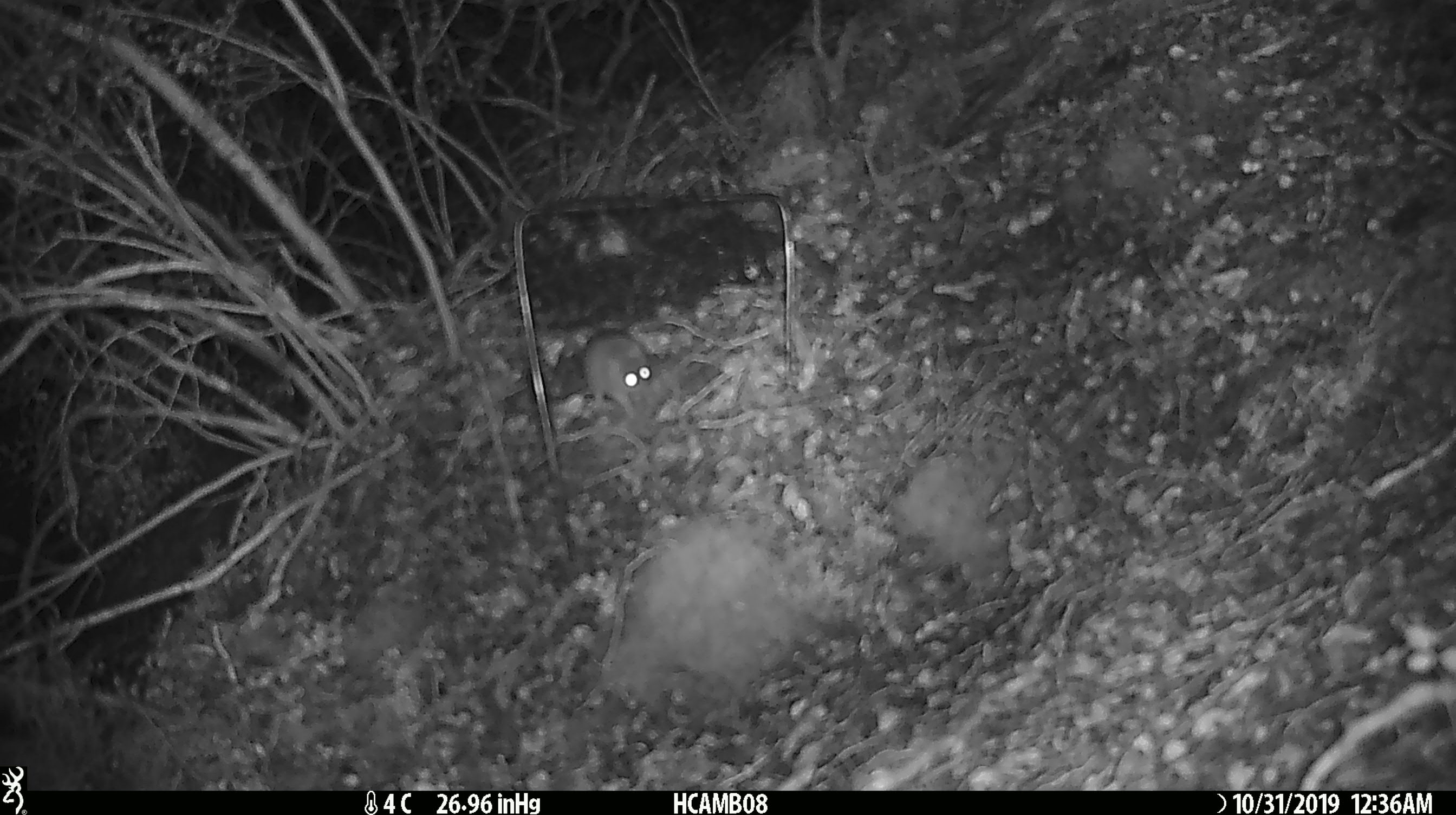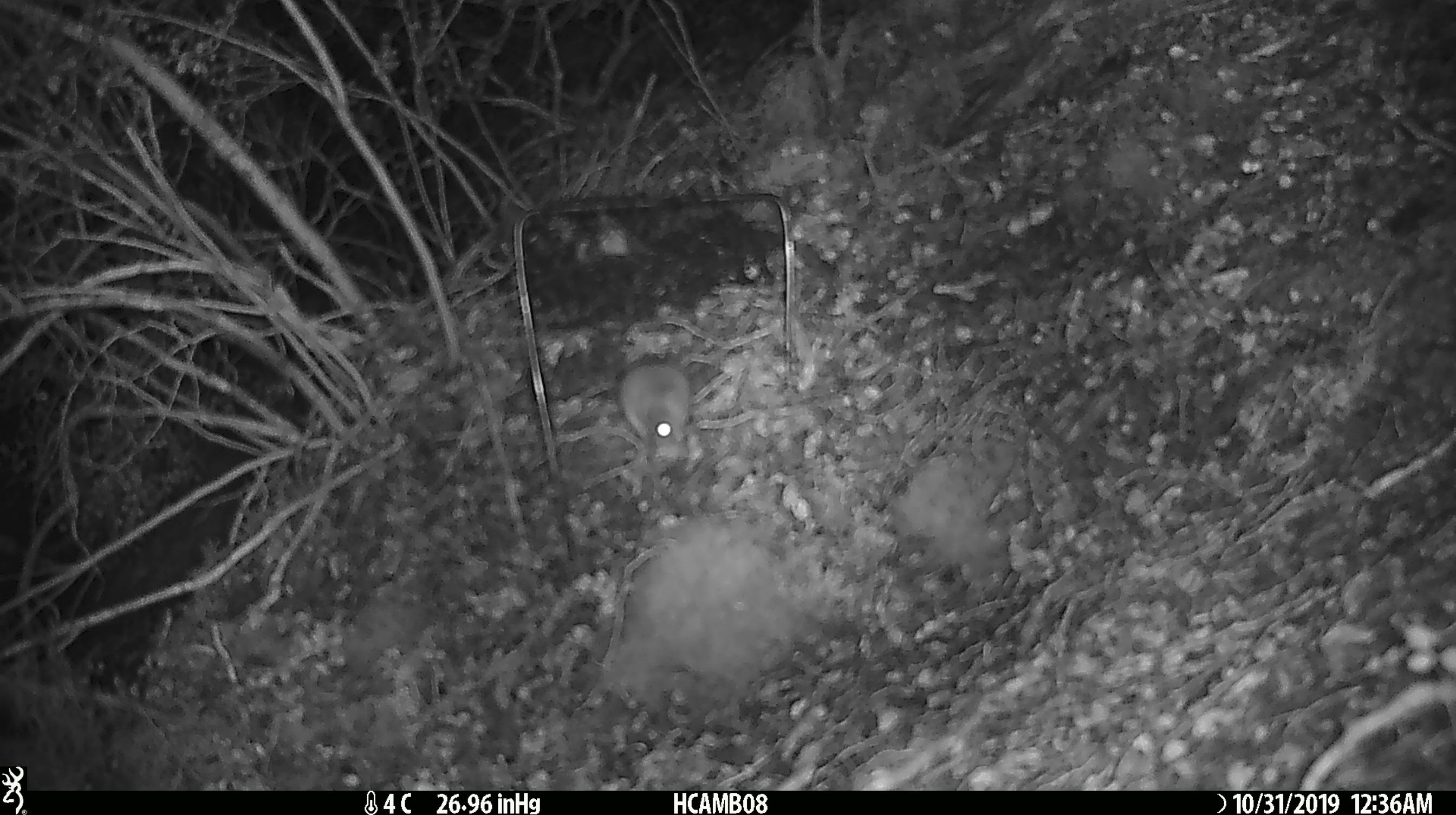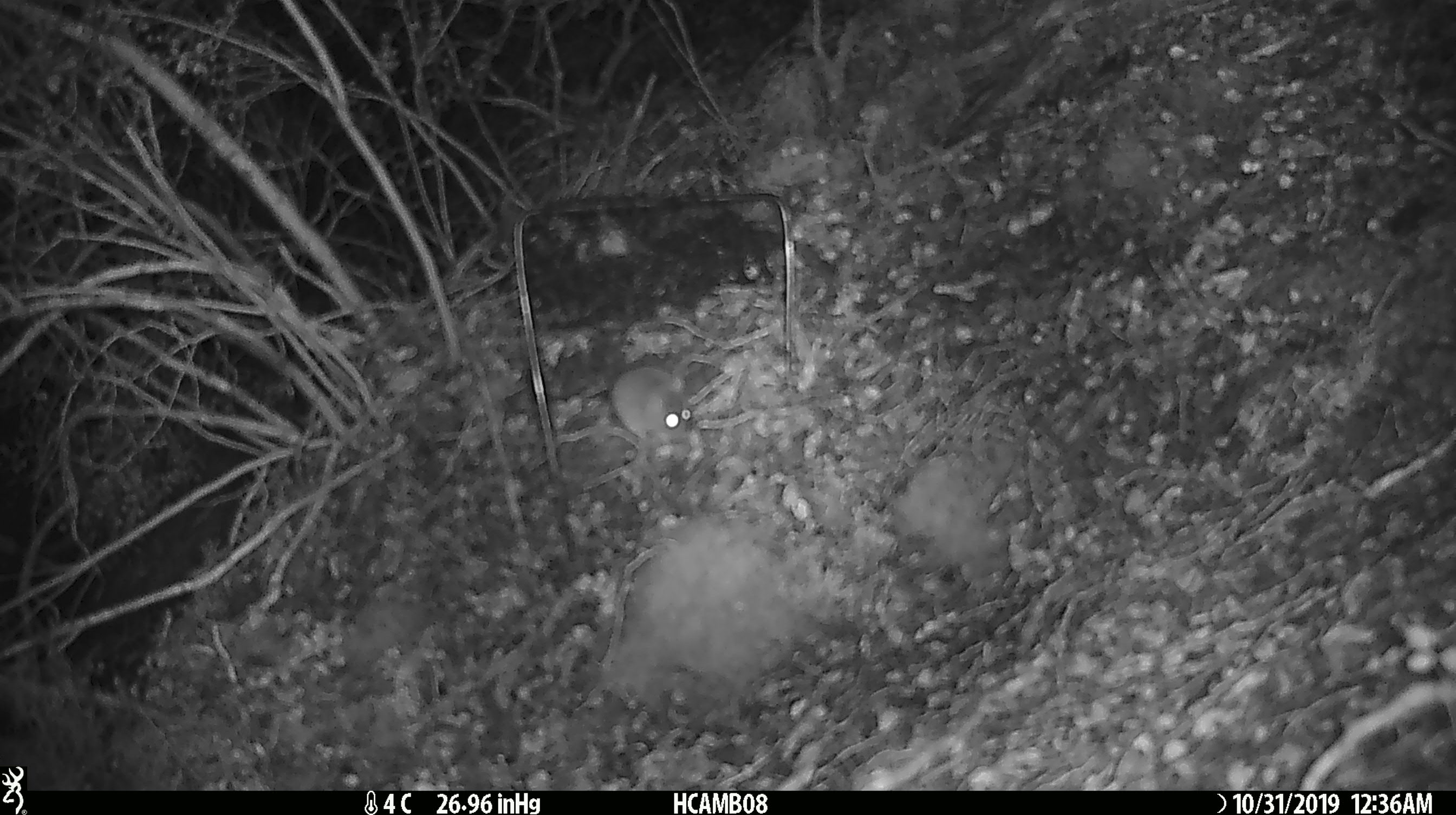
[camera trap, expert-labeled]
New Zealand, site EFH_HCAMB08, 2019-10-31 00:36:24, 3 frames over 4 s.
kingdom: Animalia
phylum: Chordata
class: Mammalia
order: Rodentia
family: Muridae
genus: Mus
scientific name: Mus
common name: mouse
Mouse (Mus).